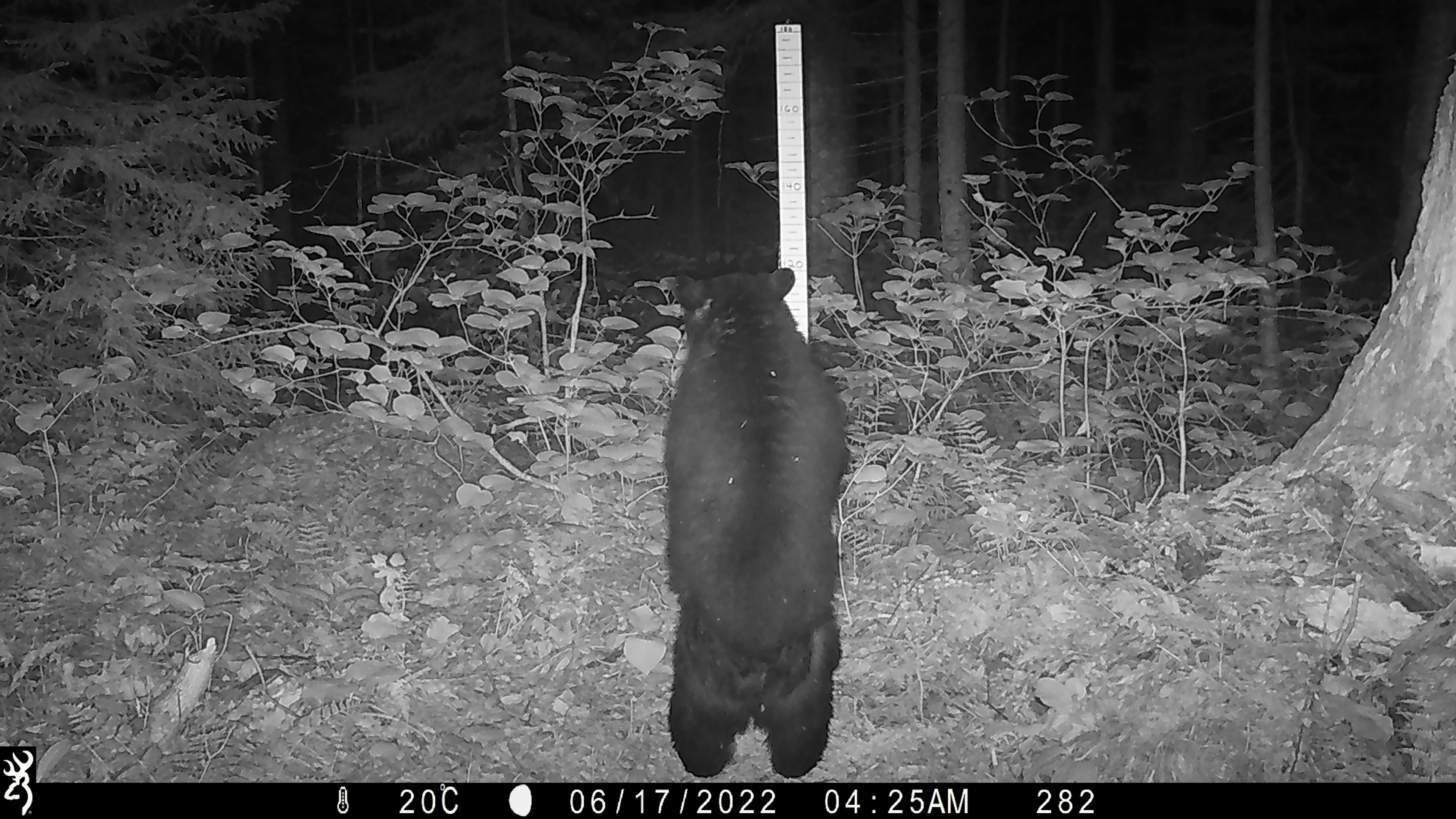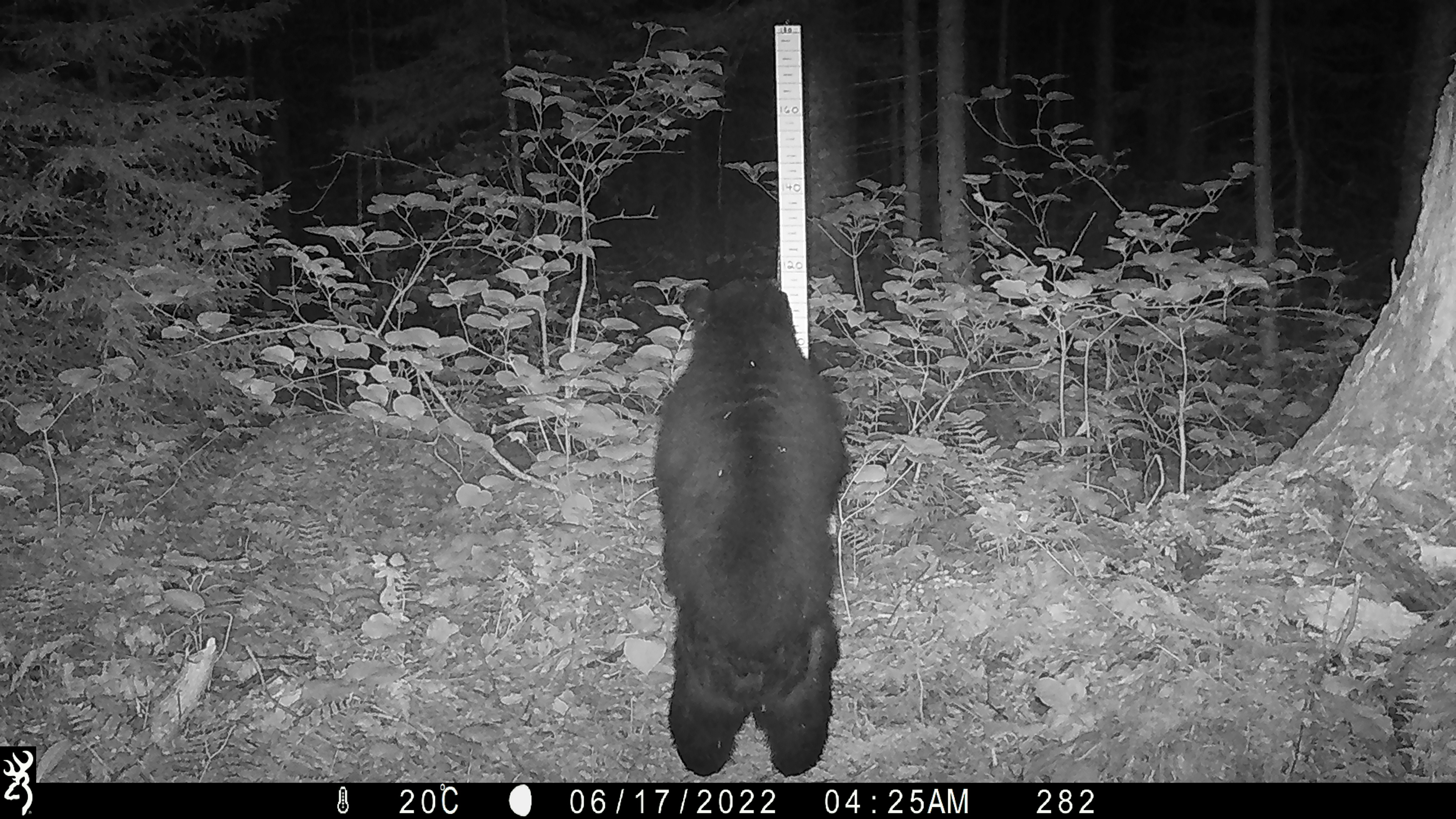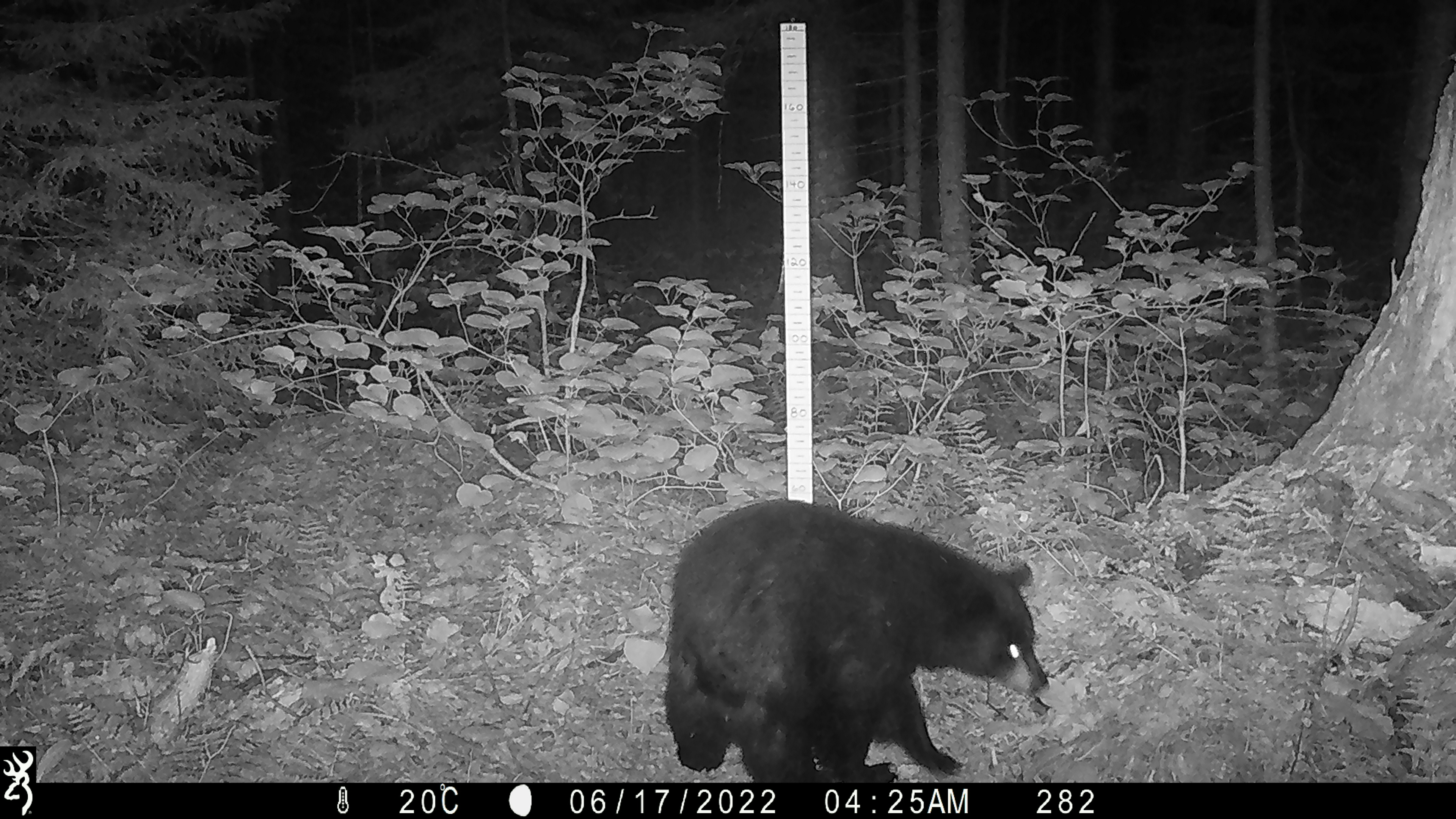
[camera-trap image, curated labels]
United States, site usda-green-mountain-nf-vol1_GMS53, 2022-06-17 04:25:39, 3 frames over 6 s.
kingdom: Animalia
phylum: Chordata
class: Mammalia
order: Carnivora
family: Ursidae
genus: Ursus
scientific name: Ursus americanus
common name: black bear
Black bear (Ursus americanus).